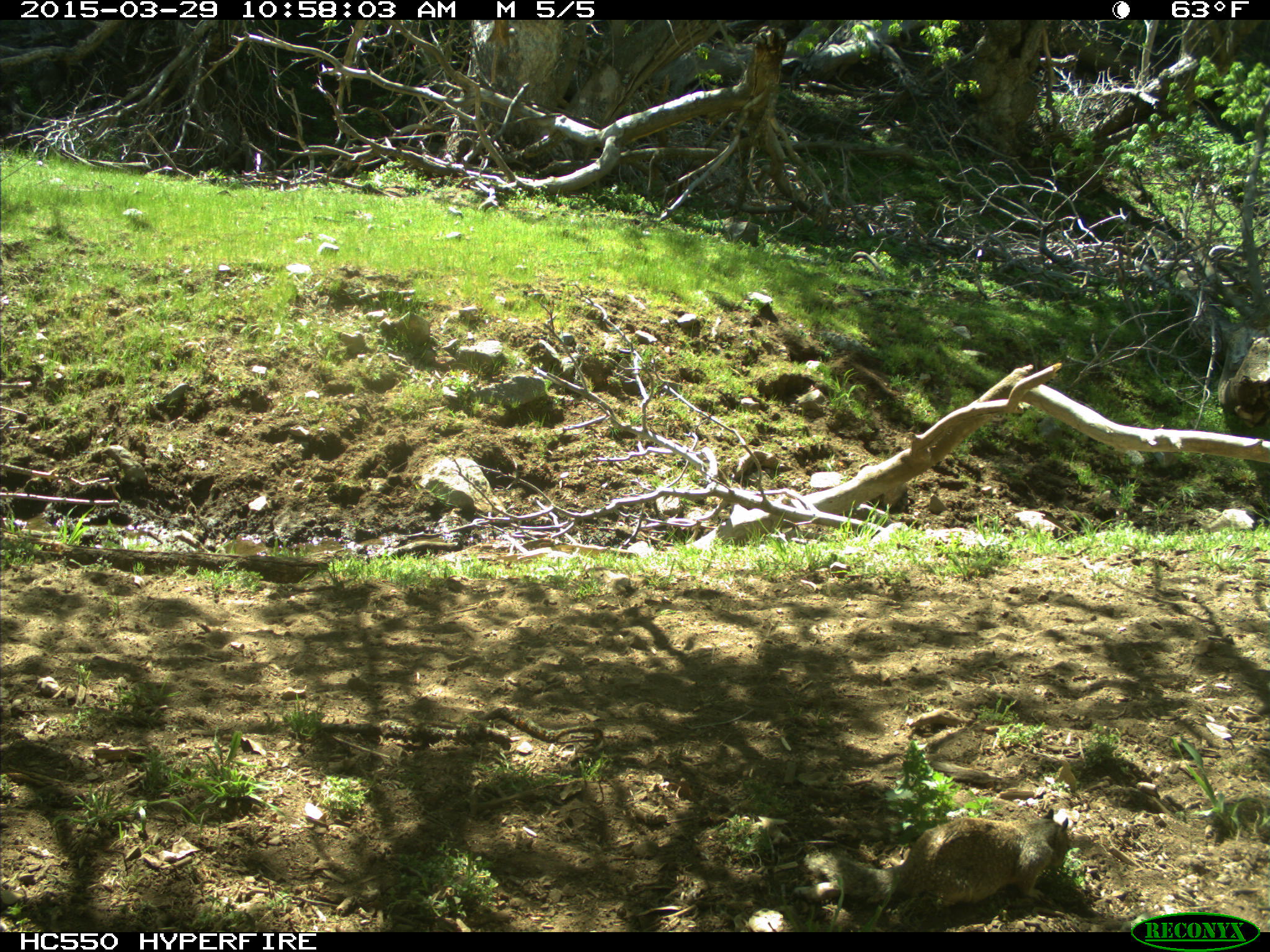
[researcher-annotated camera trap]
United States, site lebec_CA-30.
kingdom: Animalia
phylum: Chordata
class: Mammalia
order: Rodentia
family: Sciuridae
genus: Otospermophilus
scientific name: Otospermophilus beecheyi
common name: california ground squirrel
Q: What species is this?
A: Otospermophilus beecheyi (california ground squirrel).